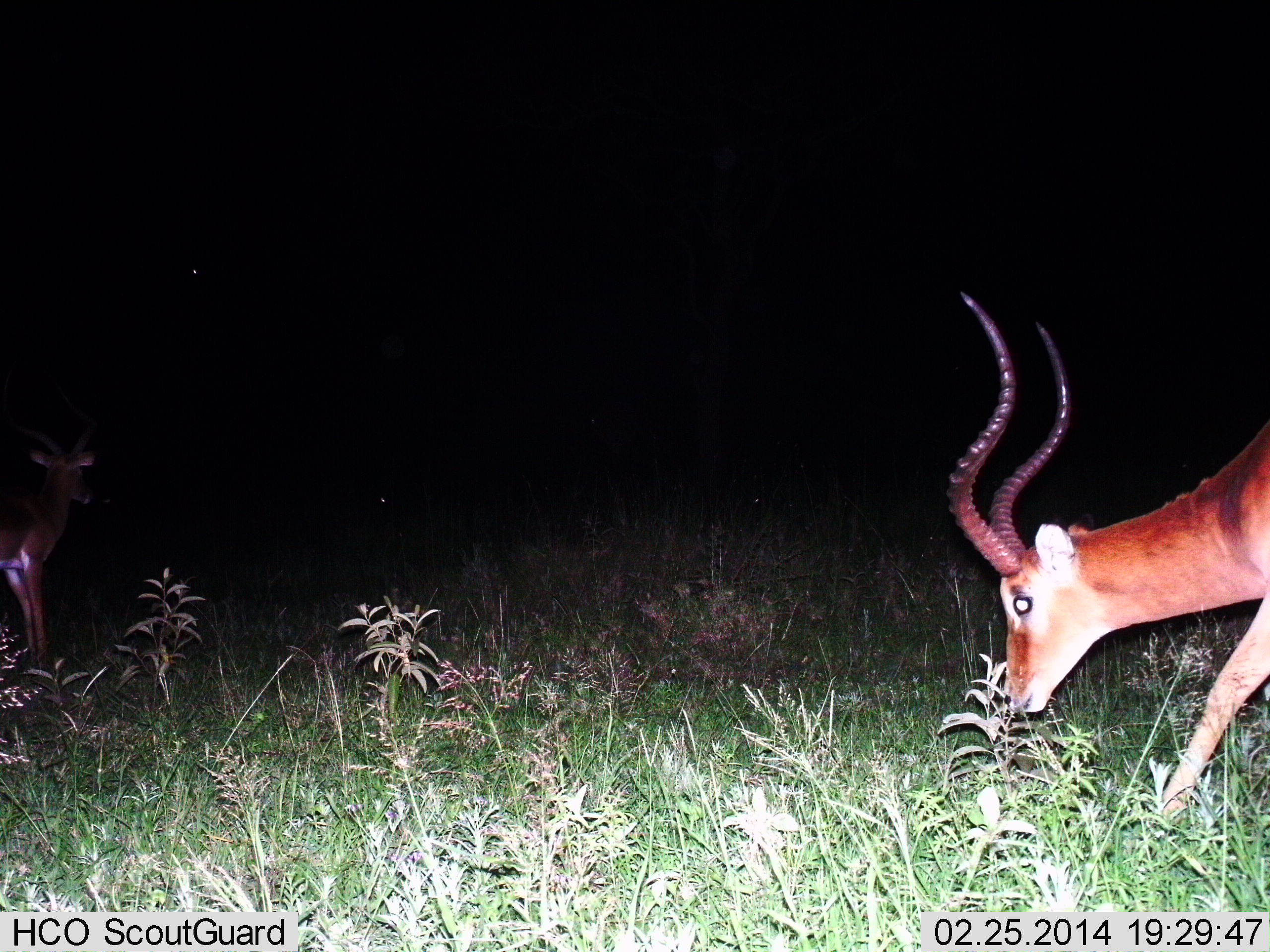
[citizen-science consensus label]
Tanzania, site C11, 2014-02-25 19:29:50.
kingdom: Animalia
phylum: Chordata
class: Mammalia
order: Artiodactyla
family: Bovidae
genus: Aepyceros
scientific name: Aepyceros melampus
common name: impala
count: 2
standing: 64%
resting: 0%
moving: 17%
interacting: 0%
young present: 3%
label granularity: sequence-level